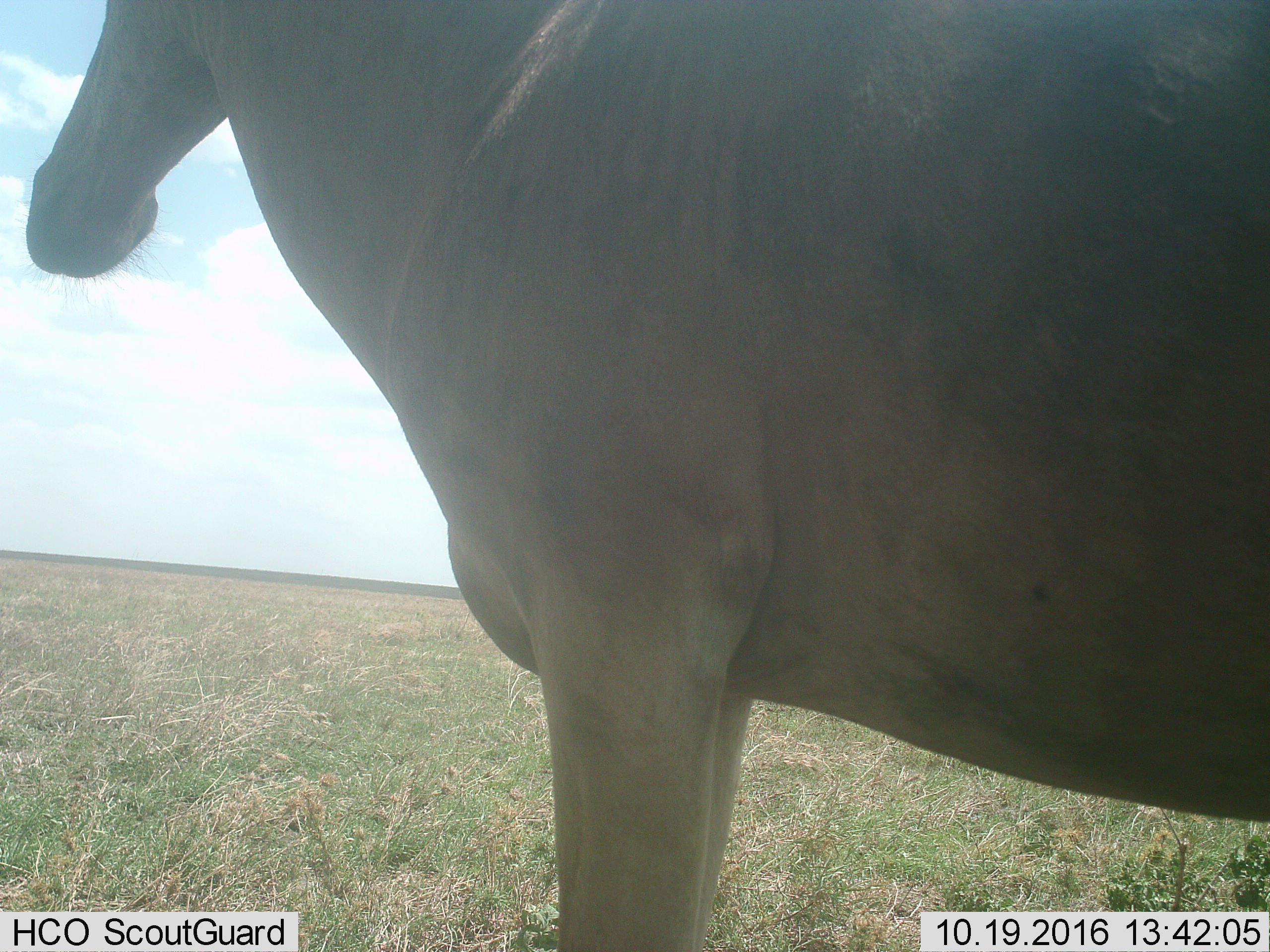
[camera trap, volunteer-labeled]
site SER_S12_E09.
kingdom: Animalia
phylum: Chordata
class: Mammalia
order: Artiodactyla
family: Bovidae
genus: Alcelaphus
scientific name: Alcelaphus buselaphus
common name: hartebeest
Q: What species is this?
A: Hartebeest (Alcelaphus buselaphus).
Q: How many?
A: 1.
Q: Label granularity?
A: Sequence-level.